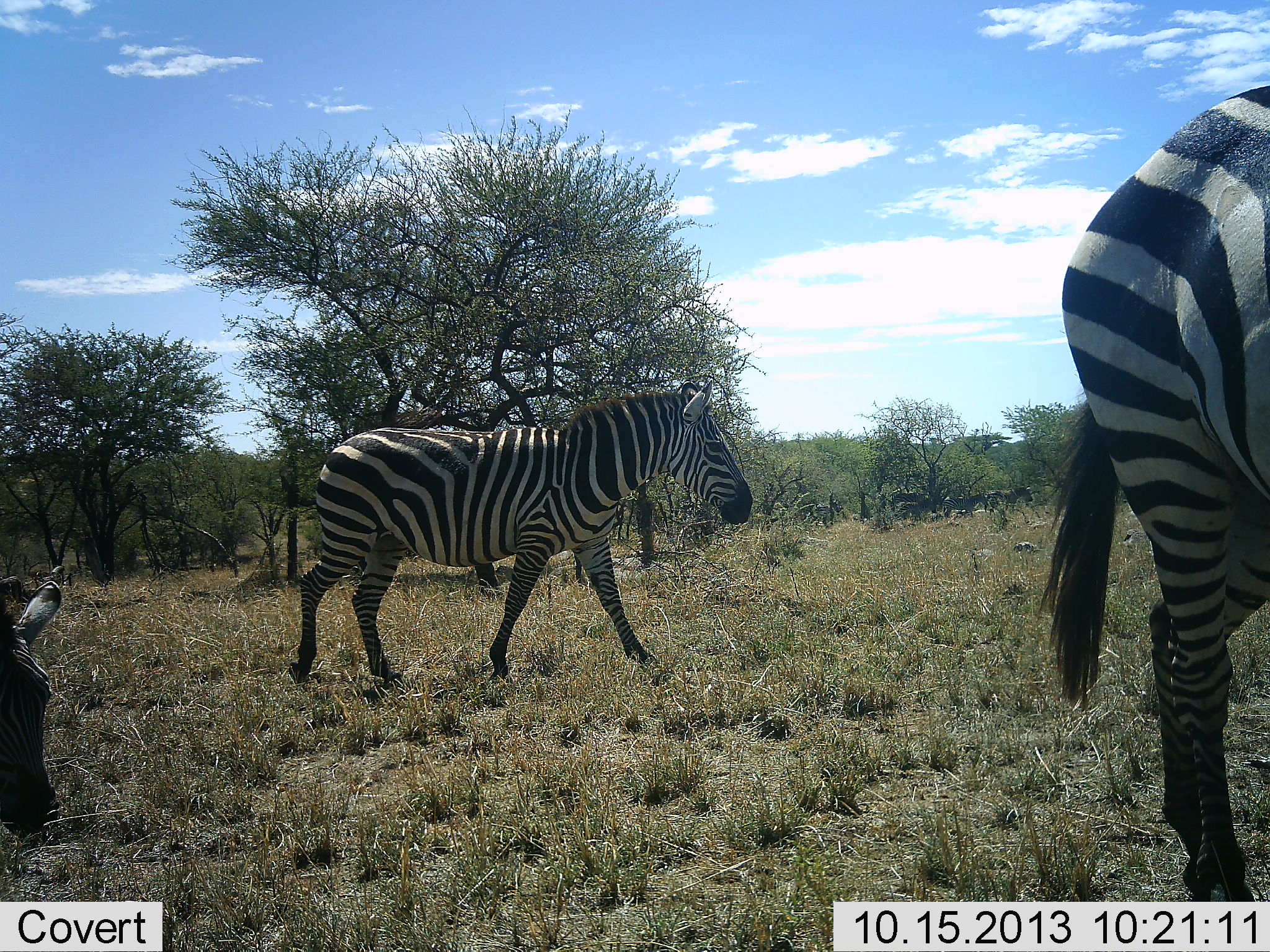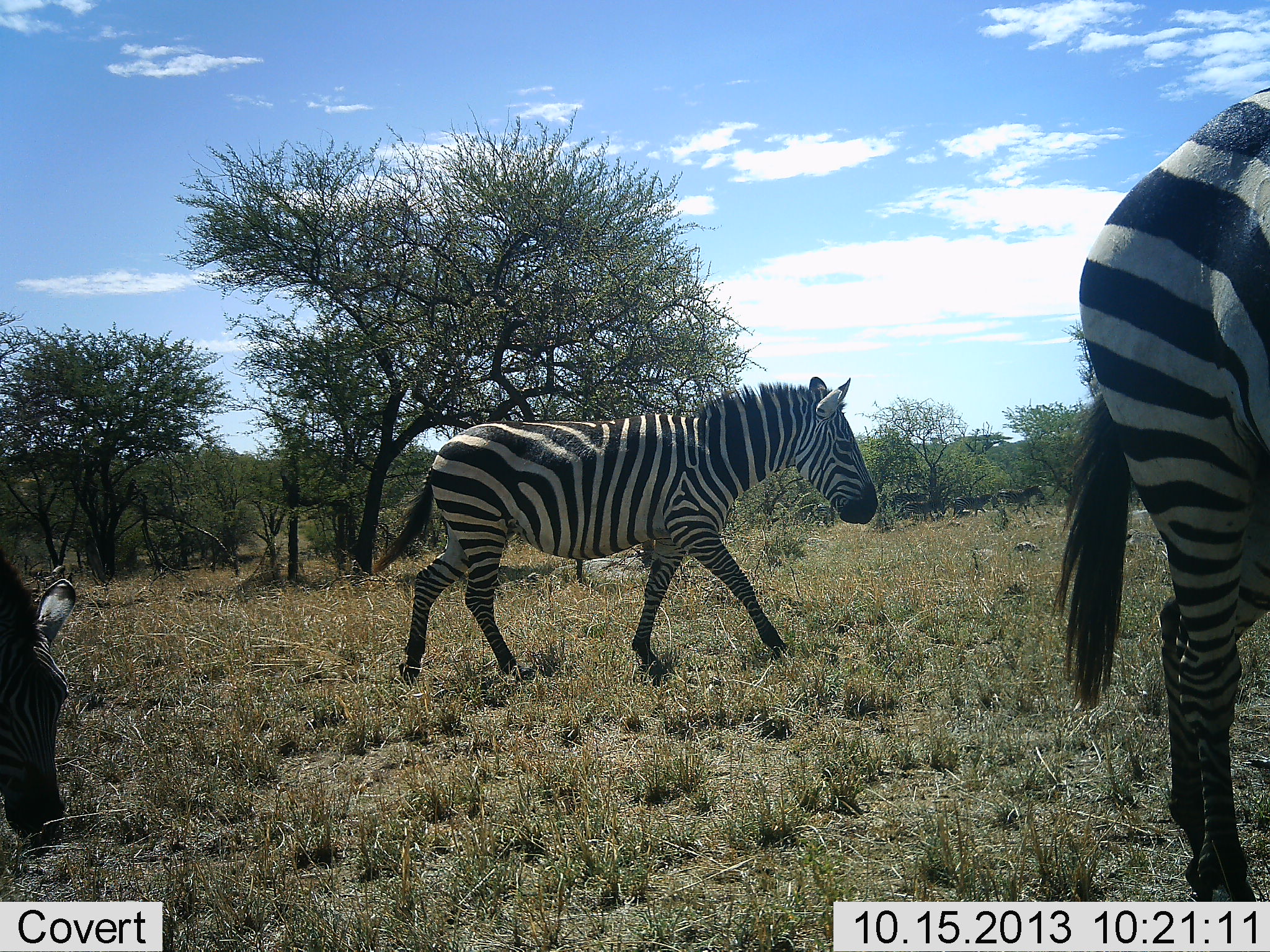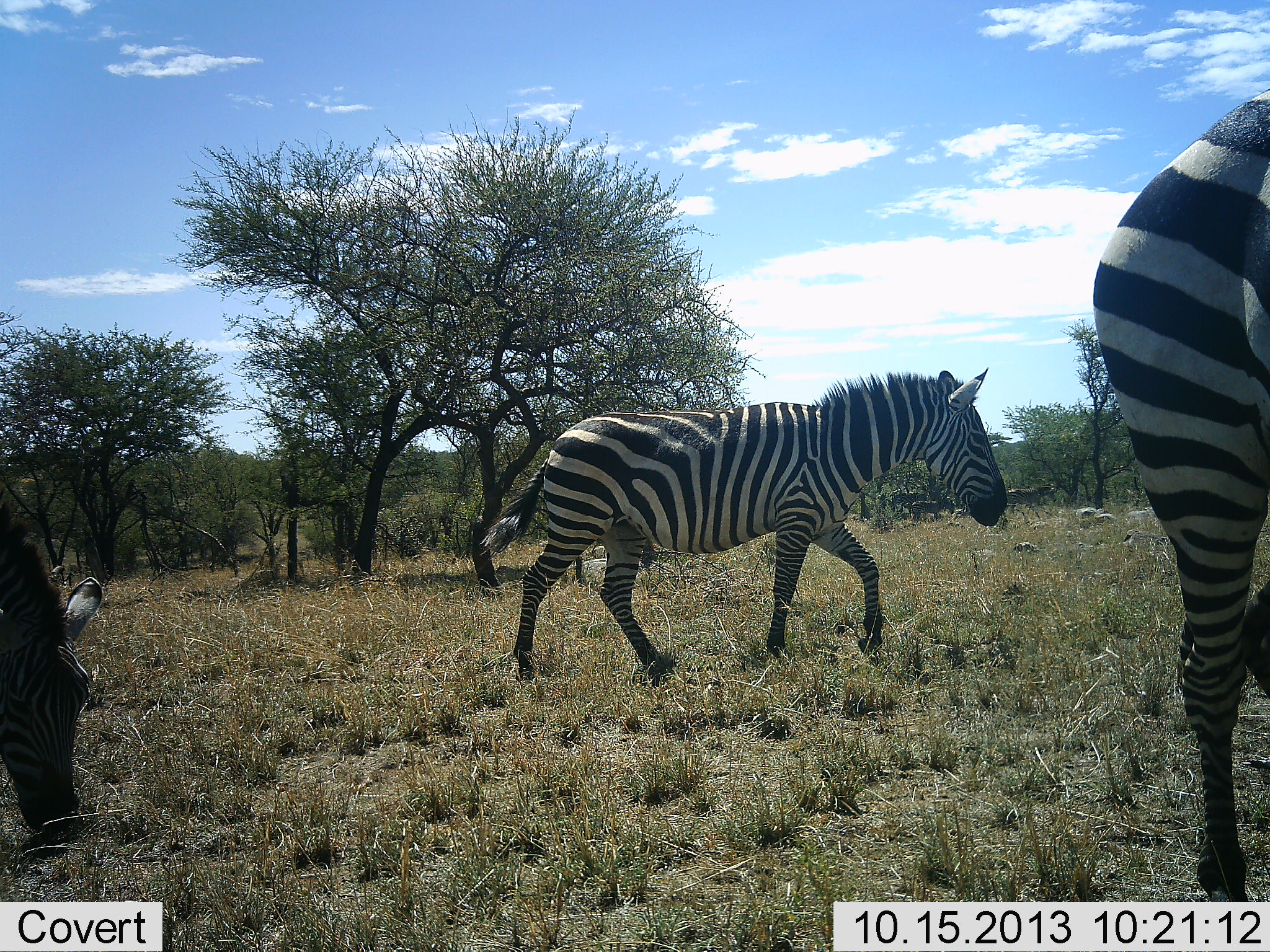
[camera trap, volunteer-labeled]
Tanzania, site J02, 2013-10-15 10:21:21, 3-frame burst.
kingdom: Animalia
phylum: Chordata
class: Mammalia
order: Perissodactyla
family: Equidae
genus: Equus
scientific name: Equus quagga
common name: plains zebra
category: zebra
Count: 3.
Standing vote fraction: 30%.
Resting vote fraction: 0%.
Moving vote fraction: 100%.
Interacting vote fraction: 0%.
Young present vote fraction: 0%.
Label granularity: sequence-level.